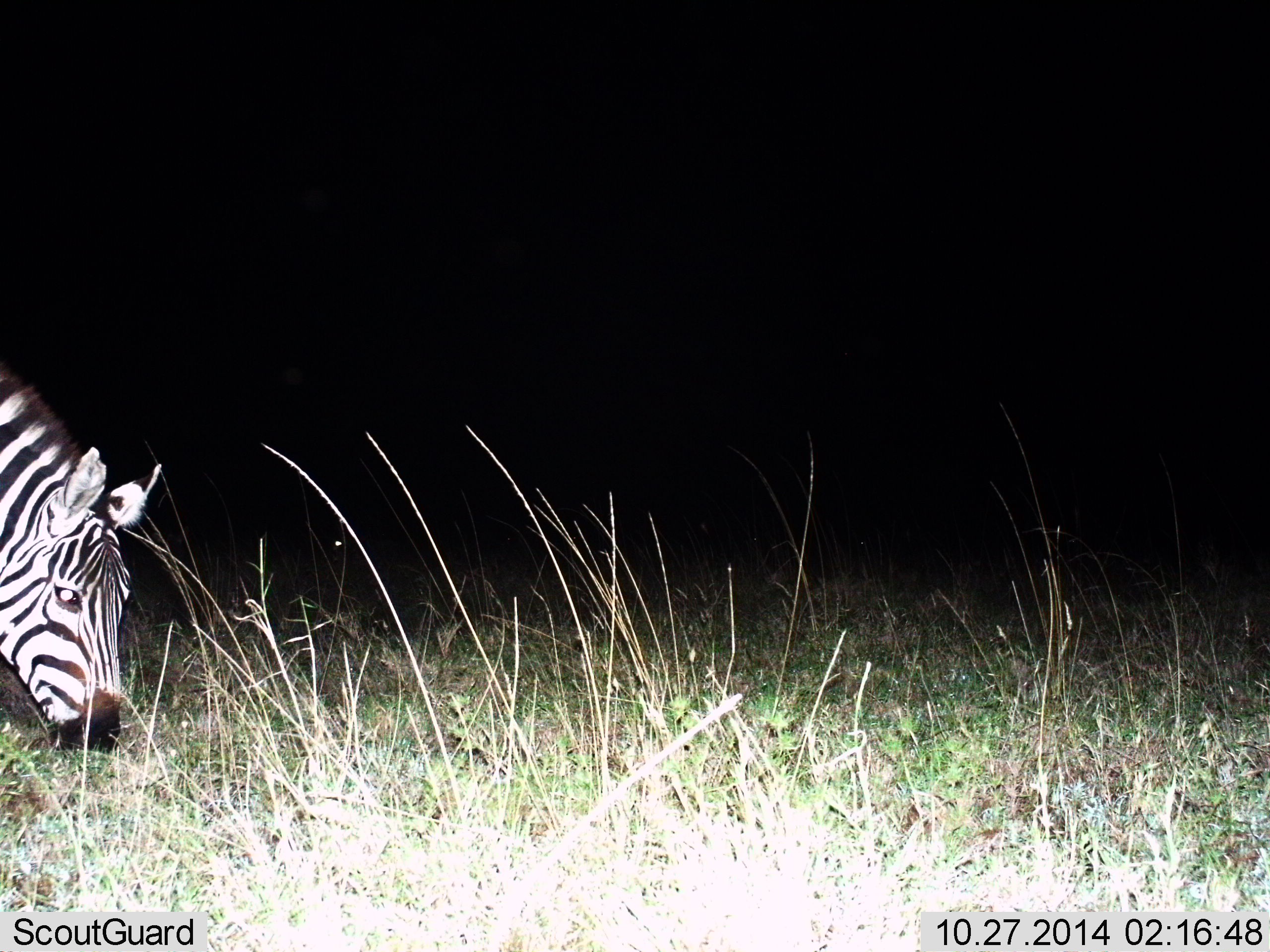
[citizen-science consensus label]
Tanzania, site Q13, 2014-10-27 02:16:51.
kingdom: Animalia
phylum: Chordata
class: Mammalia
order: Perissodactyla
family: Equidae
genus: Equus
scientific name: Equus quagga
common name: plains zebra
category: zebra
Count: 1.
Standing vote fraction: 0%.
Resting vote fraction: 0%.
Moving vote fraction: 0%.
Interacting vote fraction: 0%.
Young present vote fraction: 0%.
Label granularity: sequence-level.